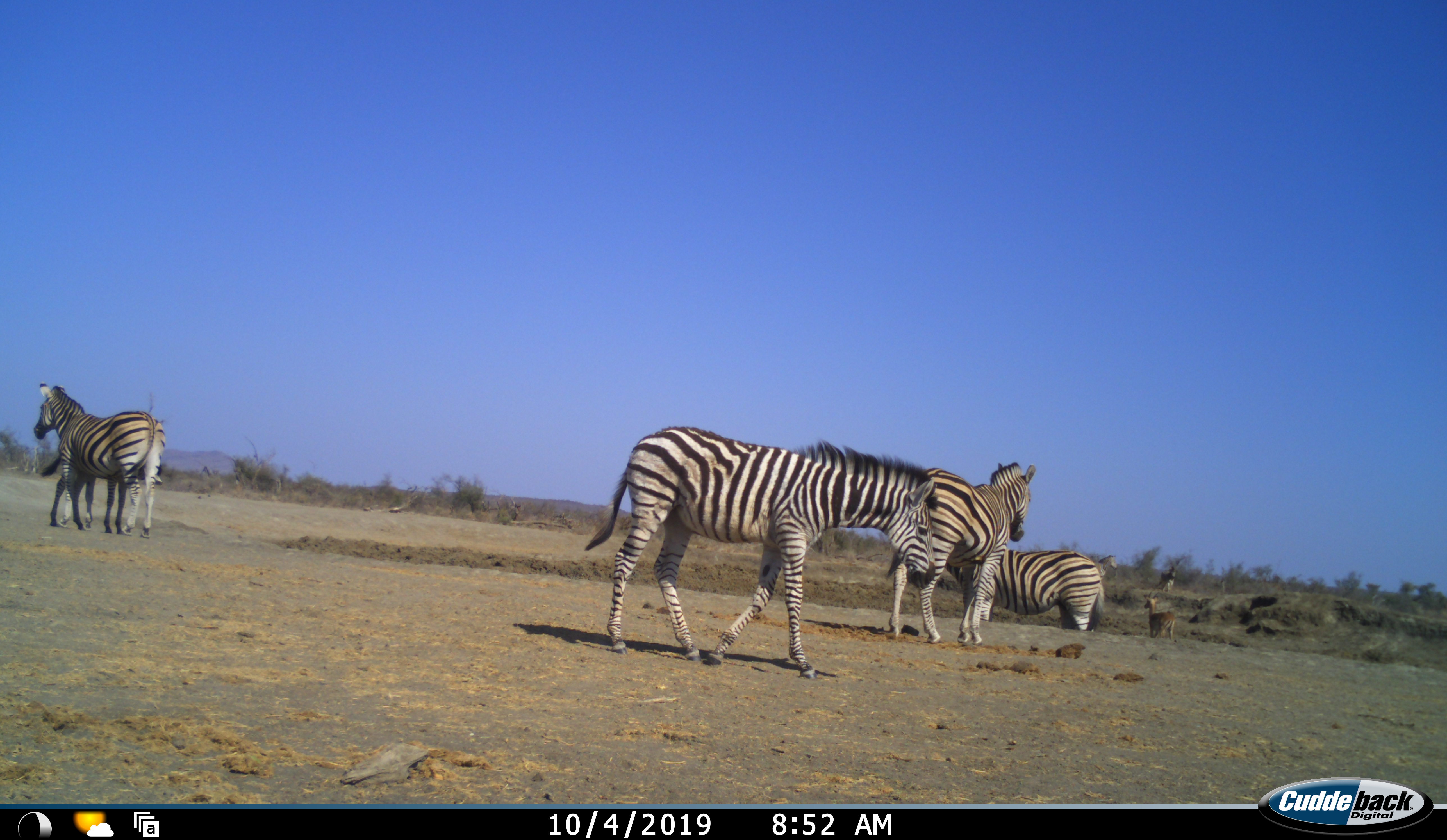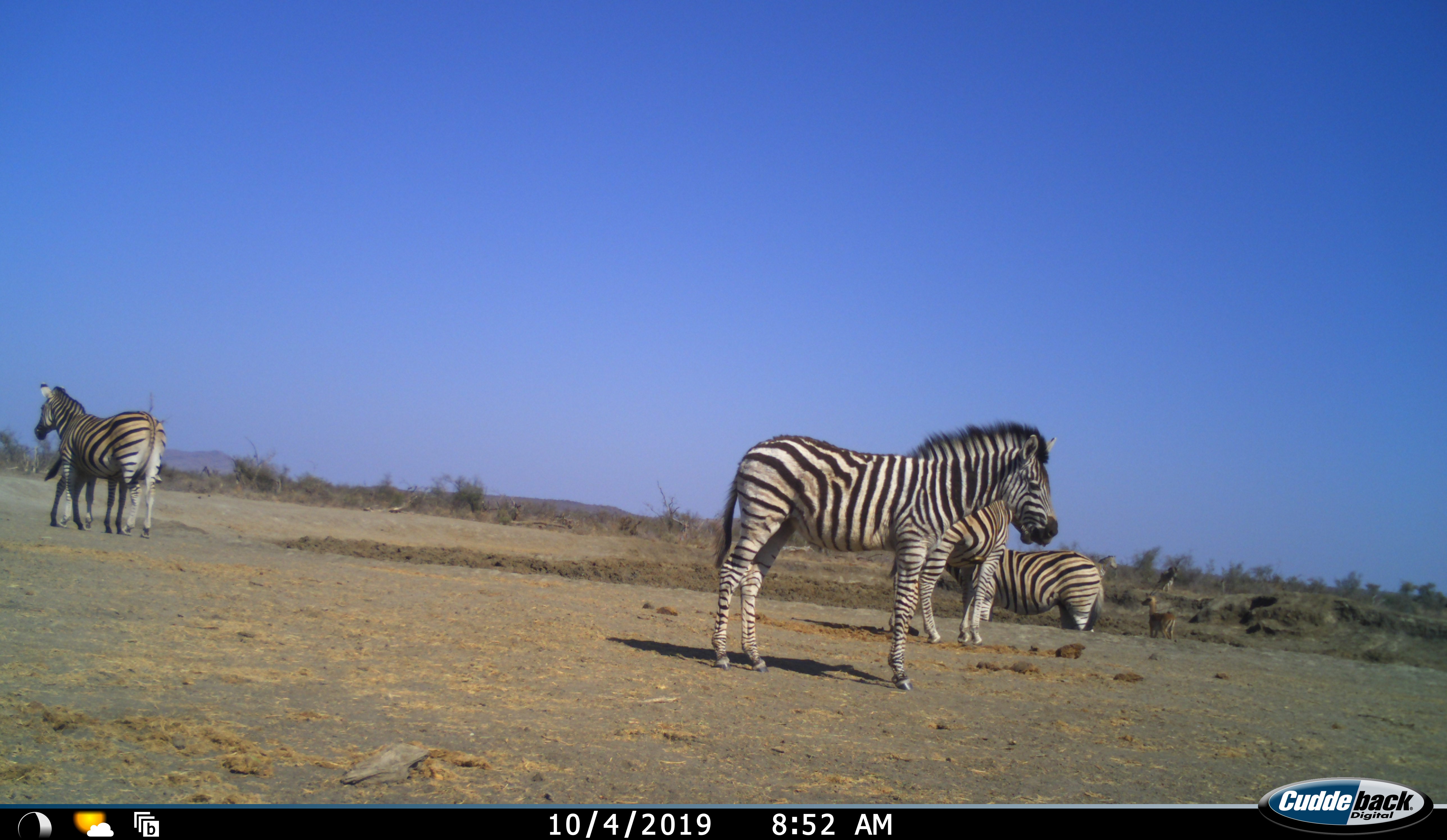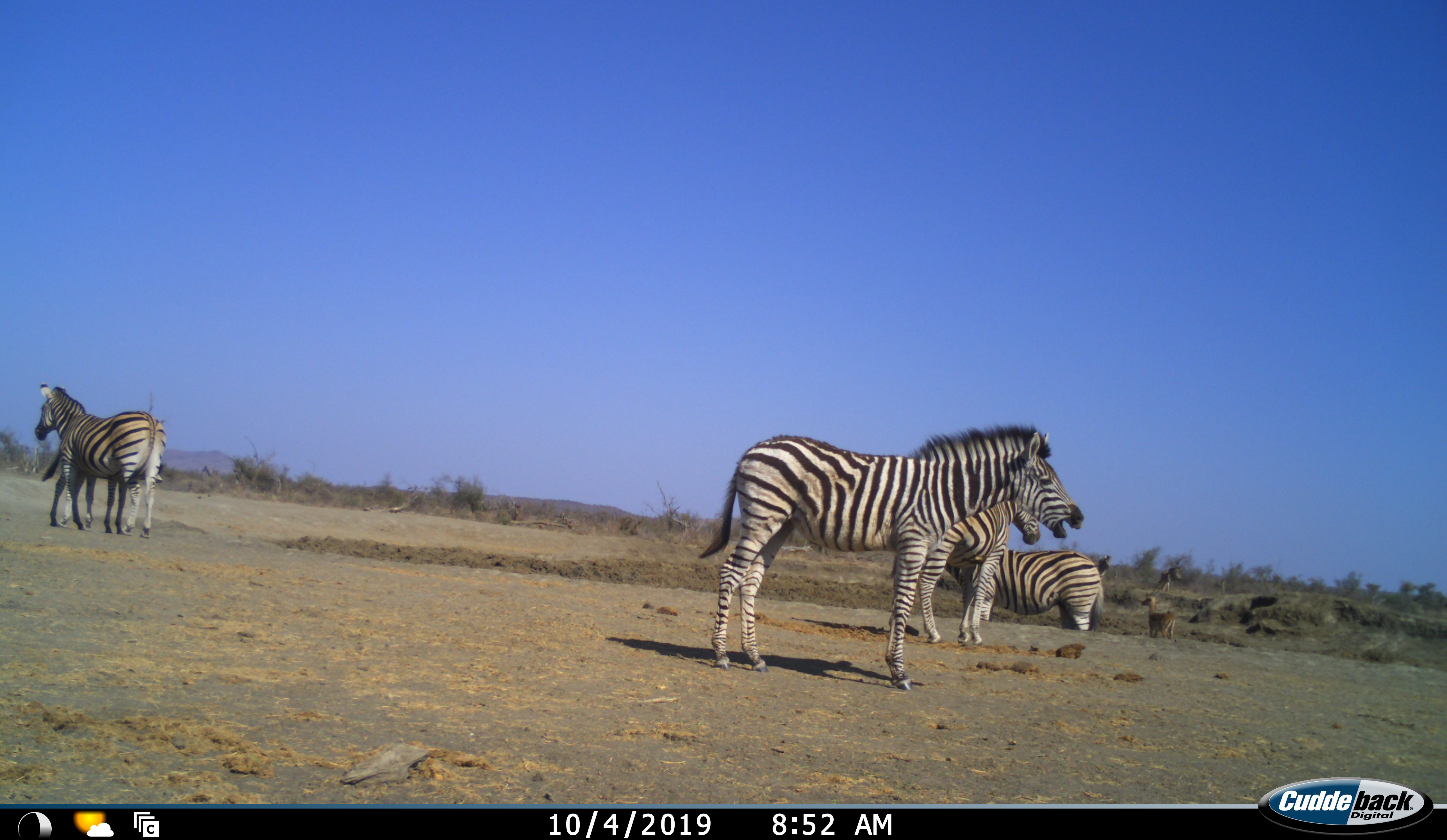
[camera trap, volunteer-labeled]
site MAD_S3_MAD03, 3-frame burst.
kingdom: Animalia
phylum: Chordata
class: Mammalia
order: Artiodactyla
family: Bovidae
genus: Aepyceros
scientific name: Aepyceros melampus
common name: impala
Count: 1.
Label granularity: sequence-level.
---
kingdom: Animalia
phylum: Chordata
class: Mammalia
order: Perissodactyla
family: Equidae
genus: Equus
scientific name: Equus quagga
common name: plains zebra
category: zebraplains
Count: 7.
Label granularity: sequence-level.